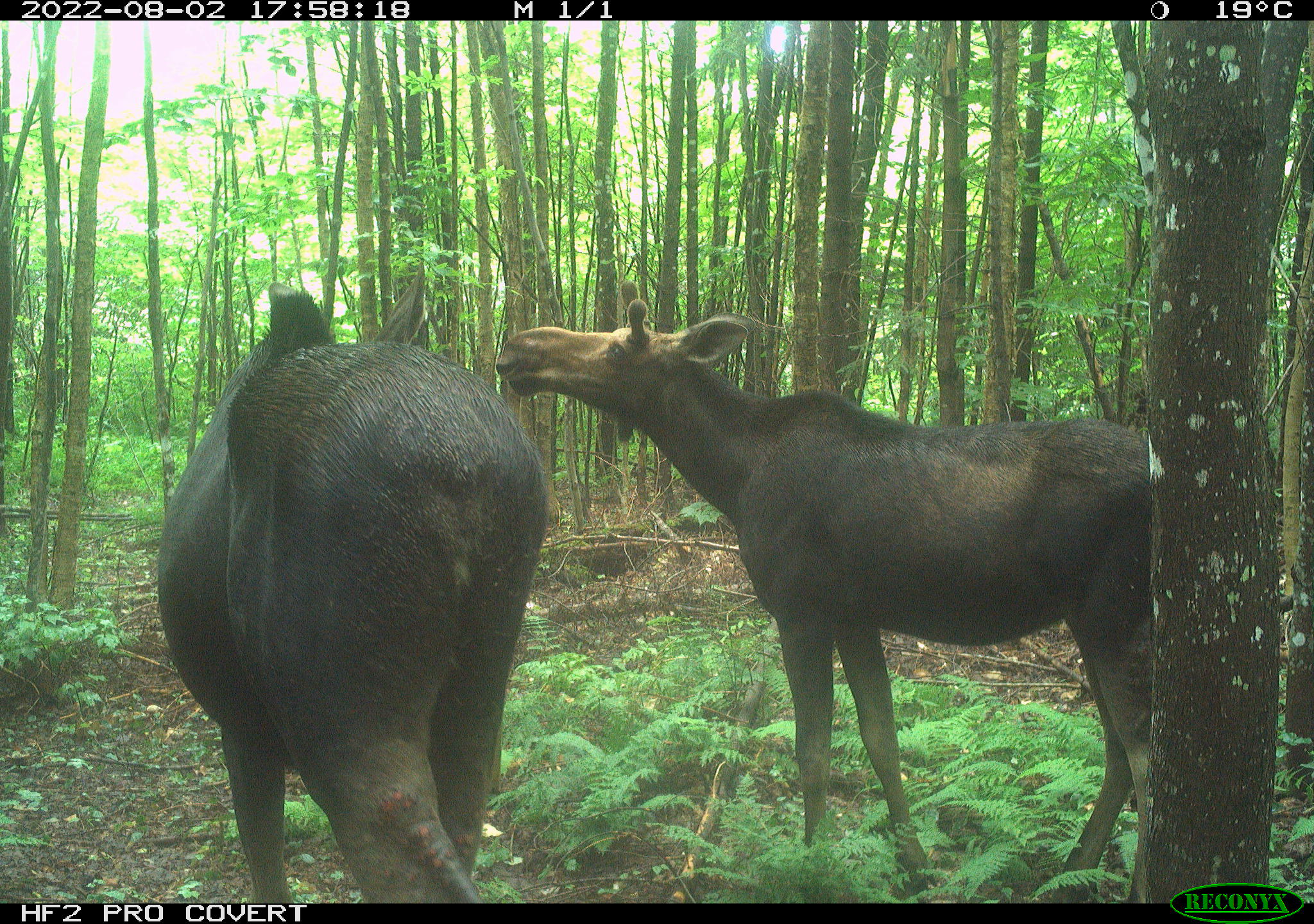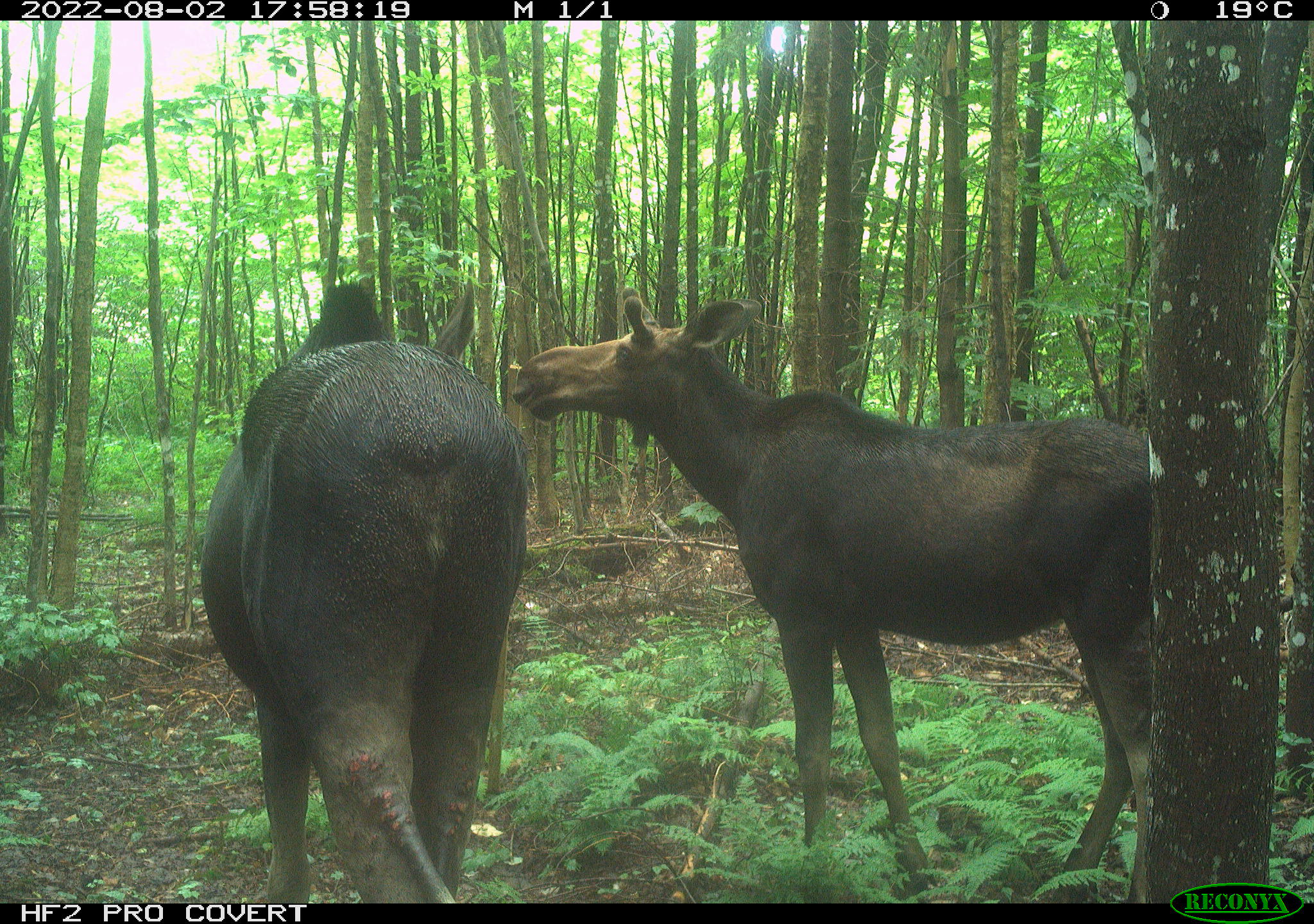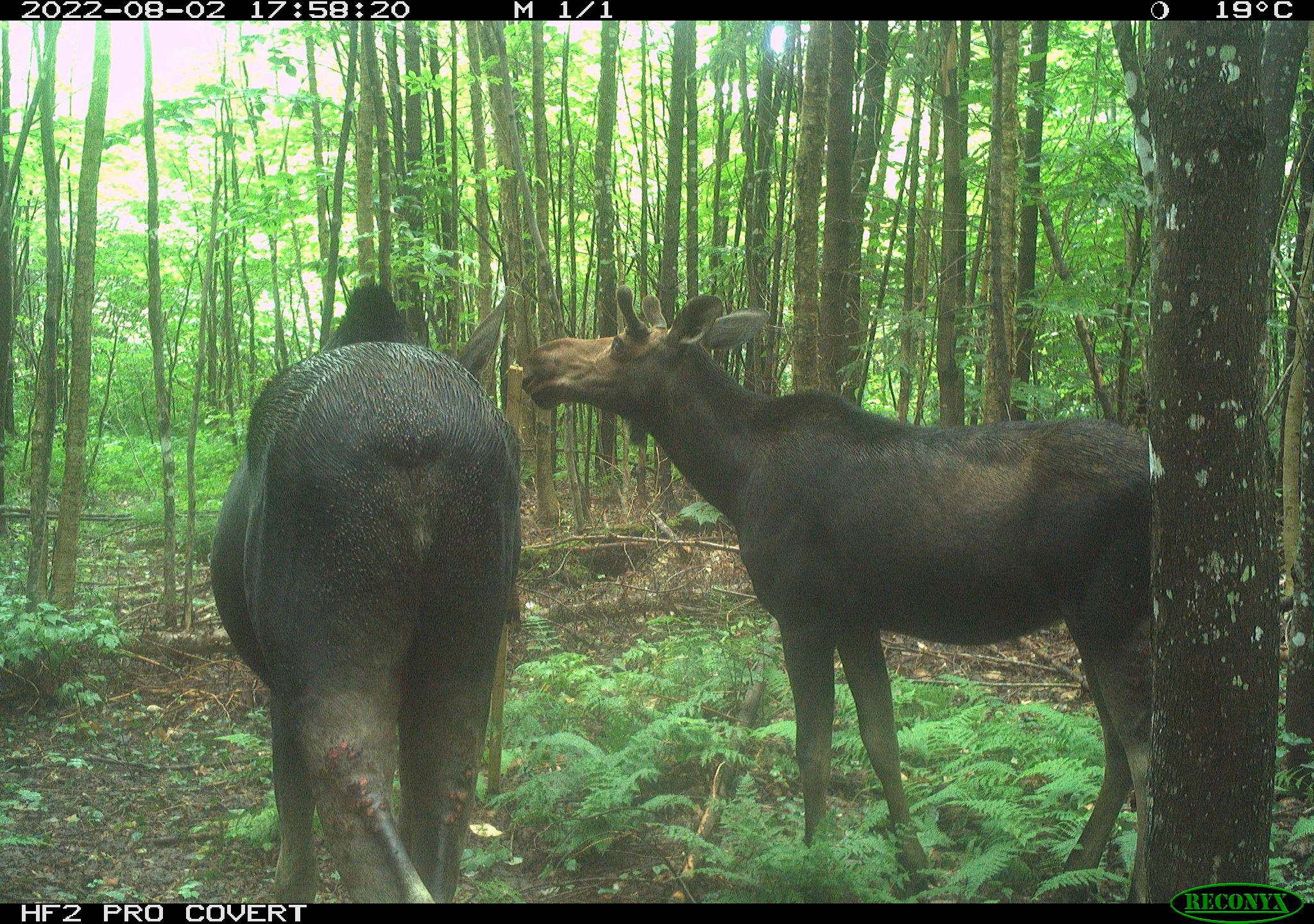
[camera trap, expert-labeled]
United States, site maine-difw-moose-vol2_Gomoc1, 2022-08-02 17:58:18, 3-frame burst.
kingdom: Animalia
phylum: Chordata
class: Mammalia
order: Artiodactyla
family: Cervidae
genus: Alces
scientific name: Alces alces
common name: moose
Moose (Alces alces).